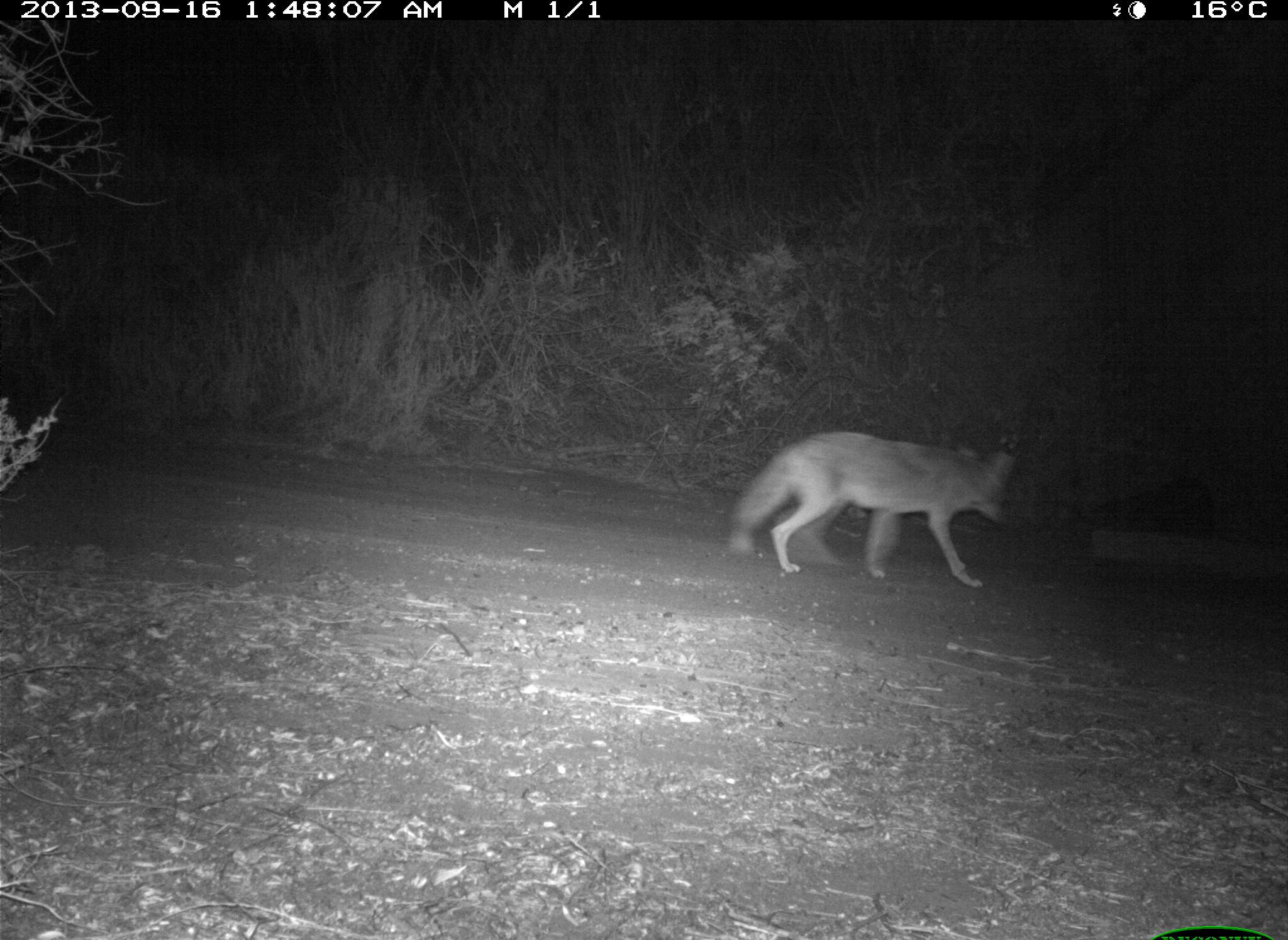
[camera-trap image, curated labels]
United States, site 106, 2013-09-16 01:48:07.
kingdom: Animalia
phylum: Chordata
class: Mammalia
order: Carnivora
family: Canidae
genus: Canis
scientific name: Canis latrans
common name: coyote